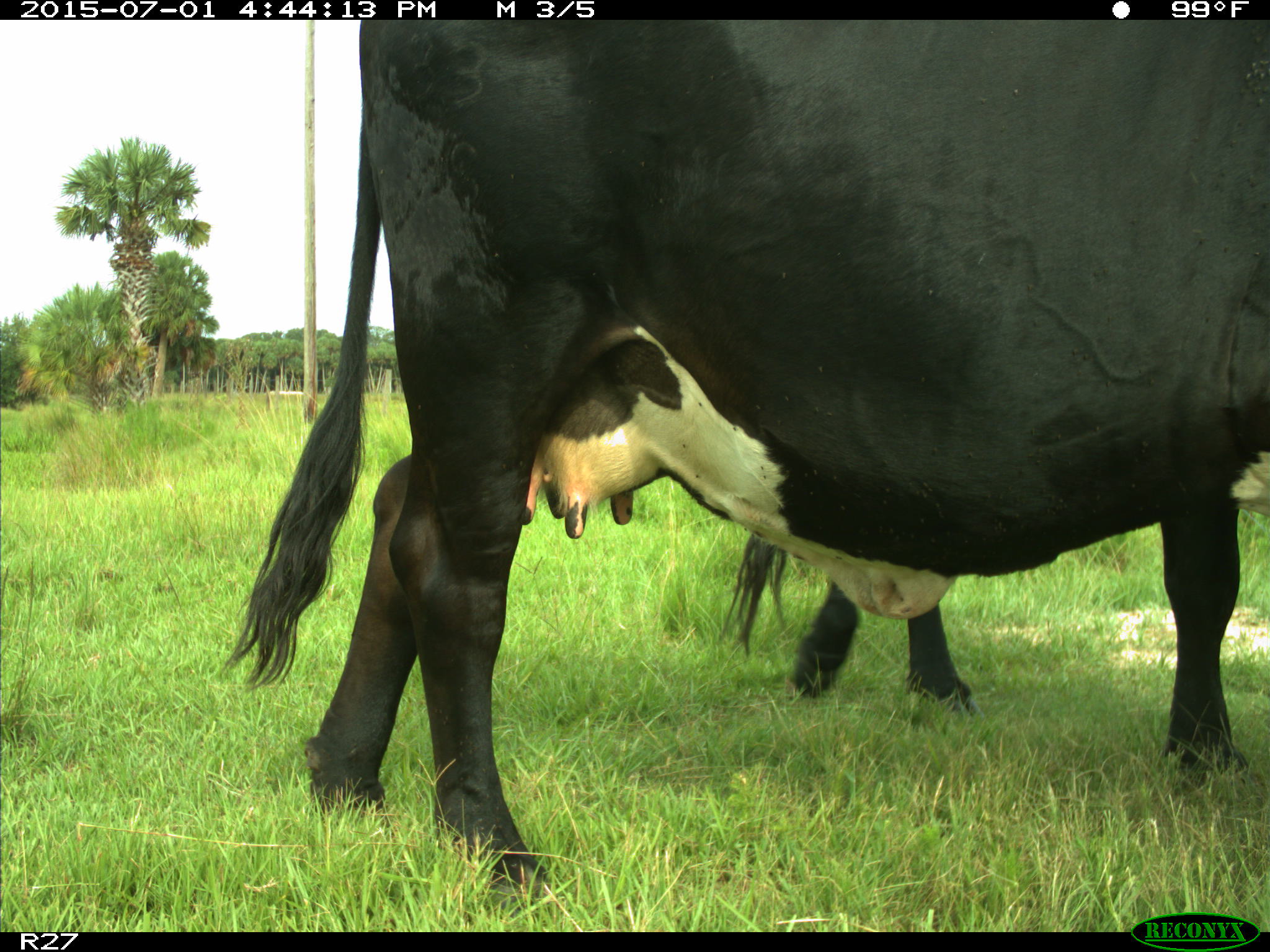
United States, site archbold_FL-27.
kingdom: Animalia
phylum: Chordata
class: Mammalia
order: Artiodactyla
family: Bovidae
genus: Bos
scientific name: Bos taurus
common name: domestic cow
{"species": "Bos taurus (domestic cow)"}